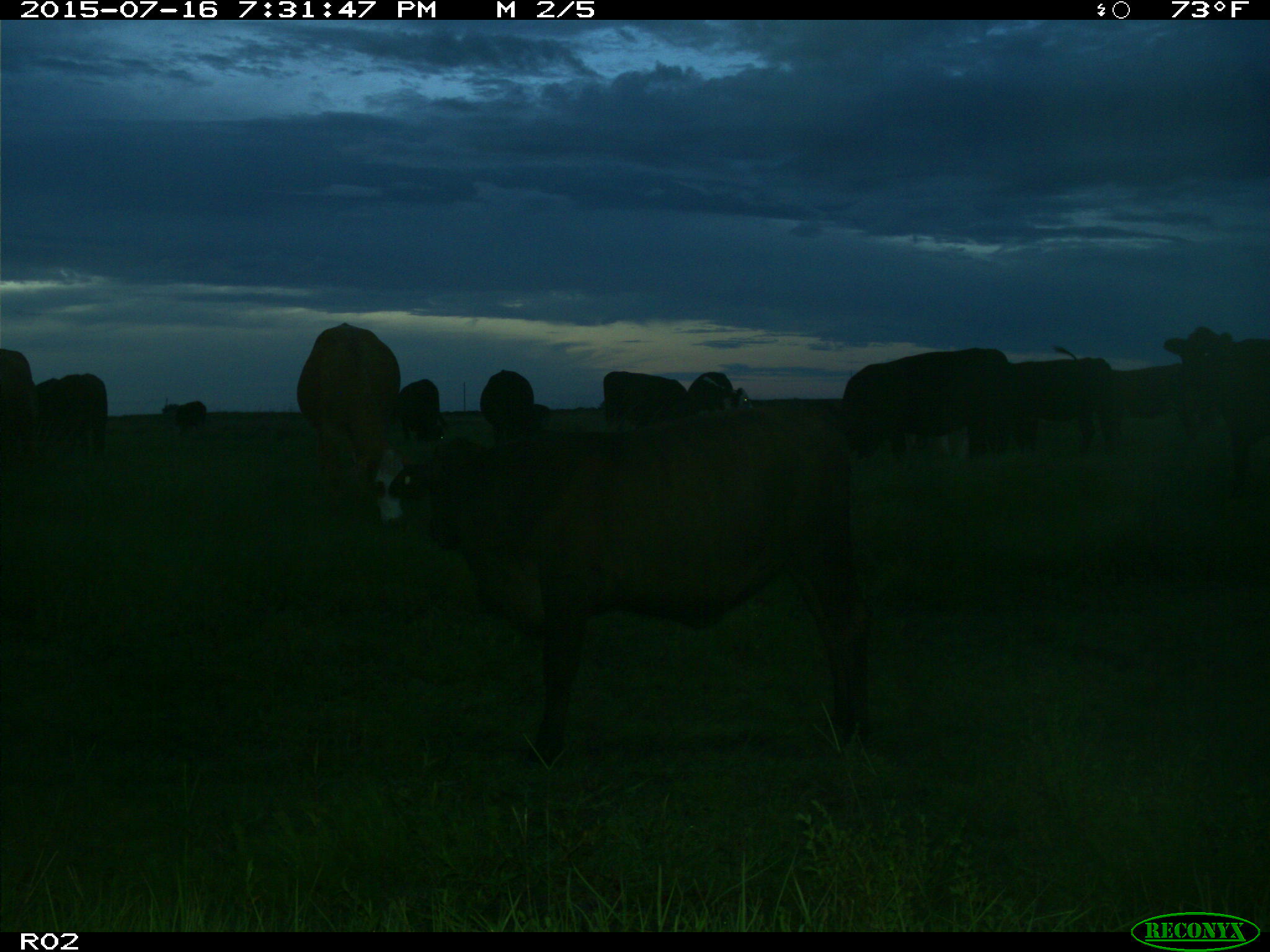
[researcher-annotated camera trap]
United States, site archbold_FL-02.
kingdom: Animalia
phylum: Chordata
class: Mammalia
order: Artiodactyla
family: Bovidae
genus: Bos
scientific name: Bos taurus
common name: domestic cow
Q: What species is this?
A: Bos taurus (domestic cow).